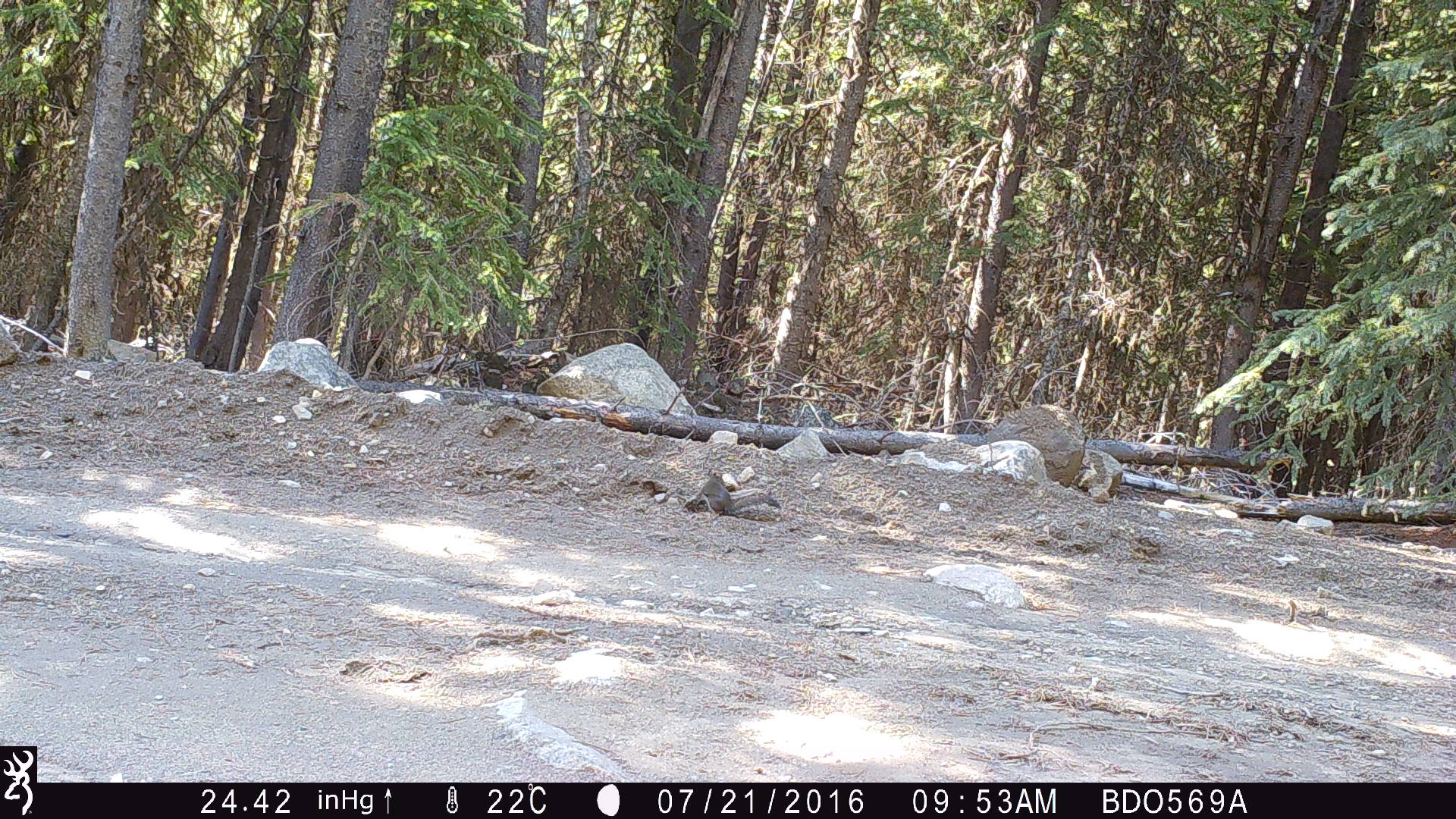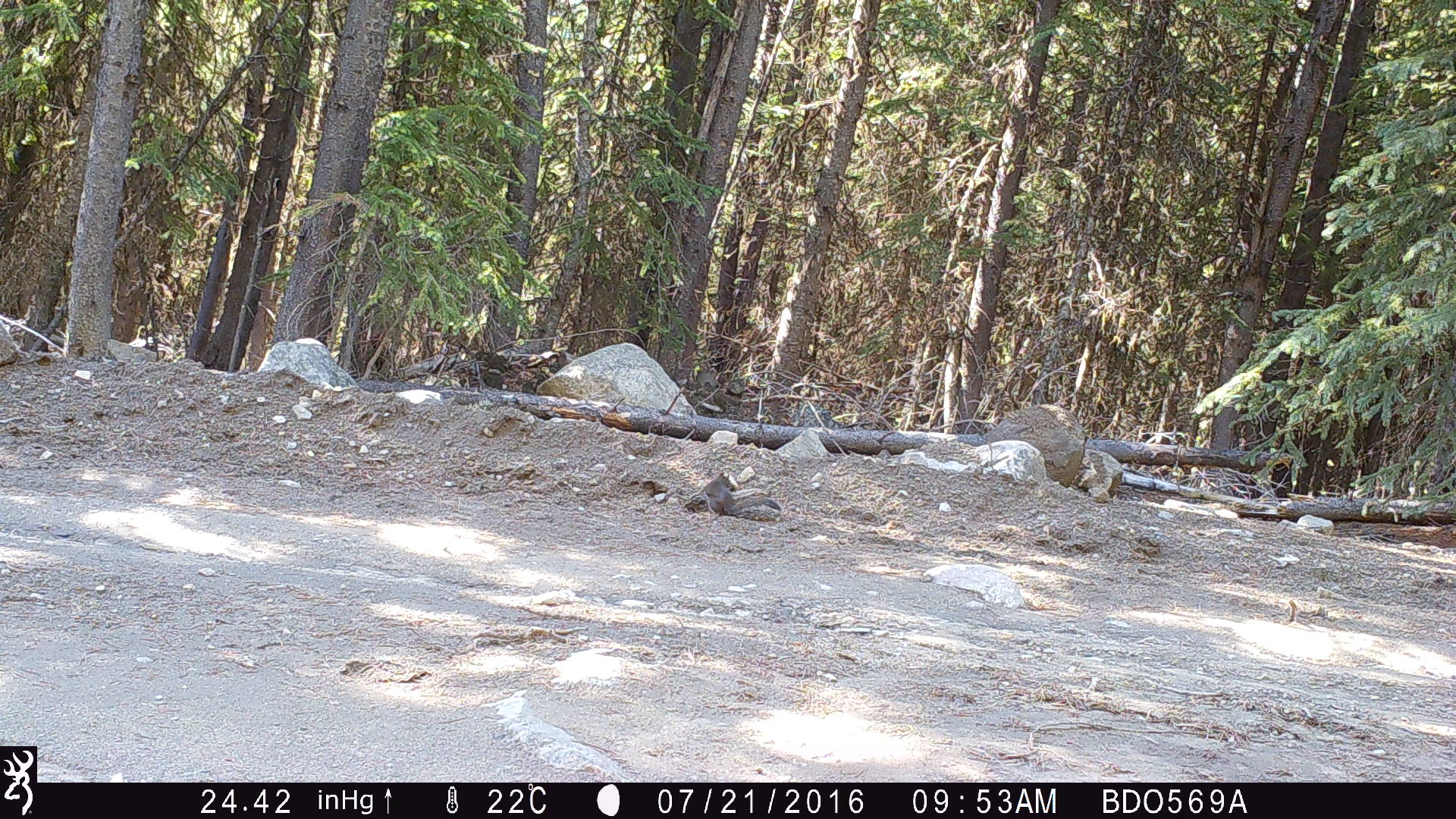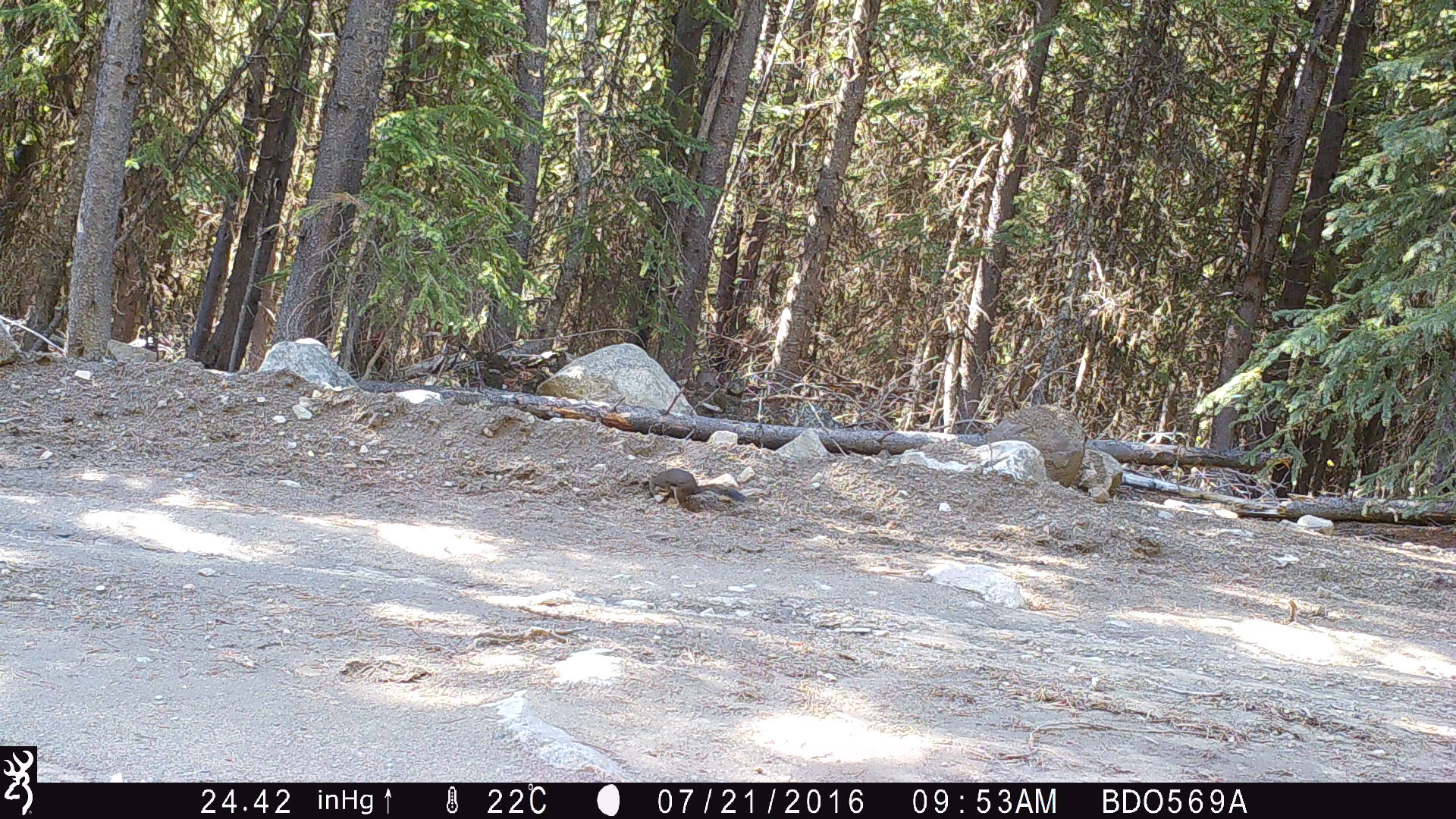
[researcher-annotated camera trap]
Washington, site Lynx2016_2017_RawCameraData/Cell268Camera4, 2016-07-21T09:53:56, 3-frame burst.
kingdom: Animalia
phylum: Chordata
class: Mammalia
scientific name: Mammalia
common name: small mammal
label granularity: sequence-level